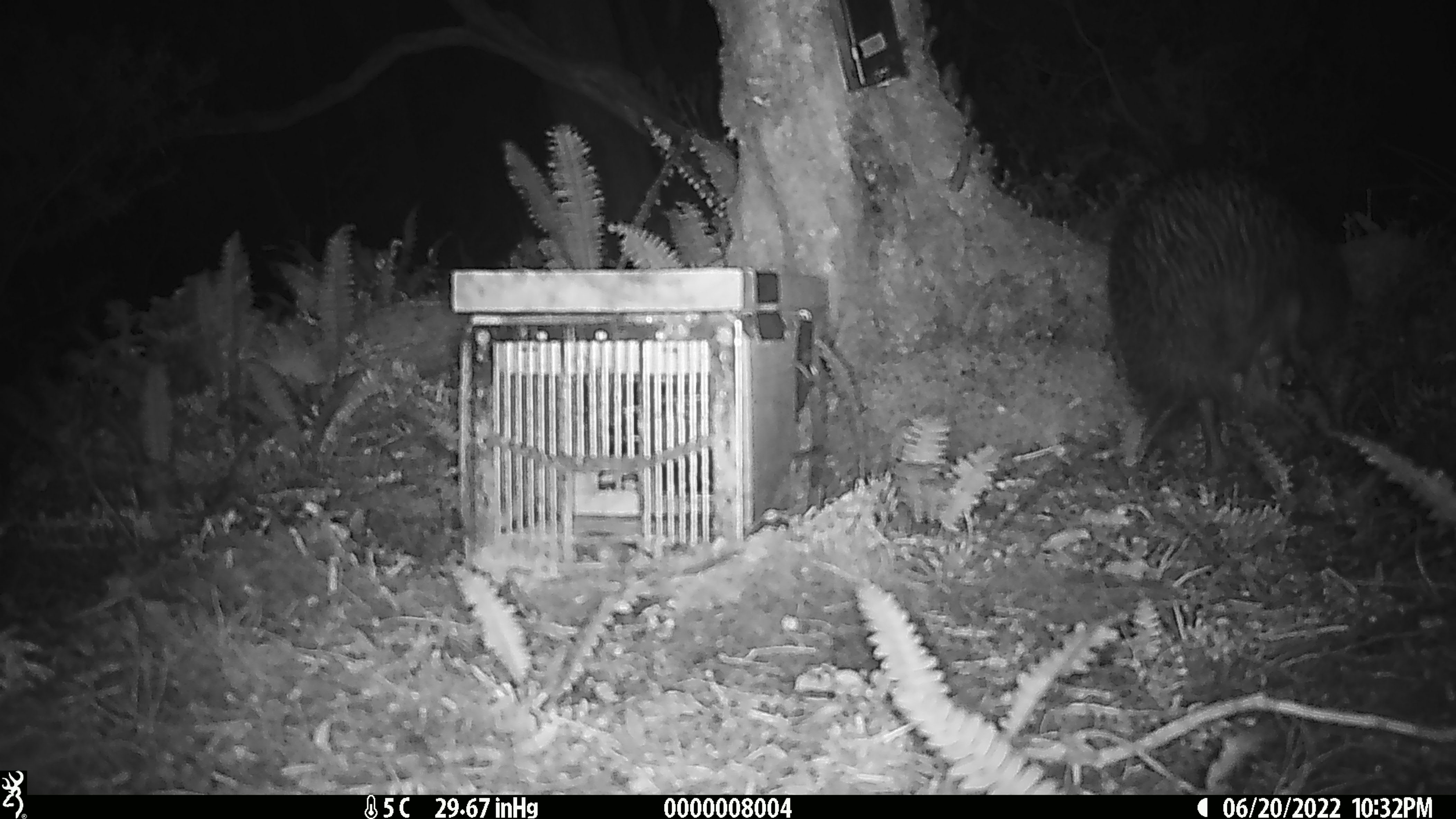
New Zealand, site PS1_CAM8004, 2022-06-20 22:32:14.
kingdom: Animalia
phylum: Chordata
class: Aves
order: Apterygiformes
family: Apterygidae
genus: Apteryx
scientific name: Apteryx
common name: kiwi